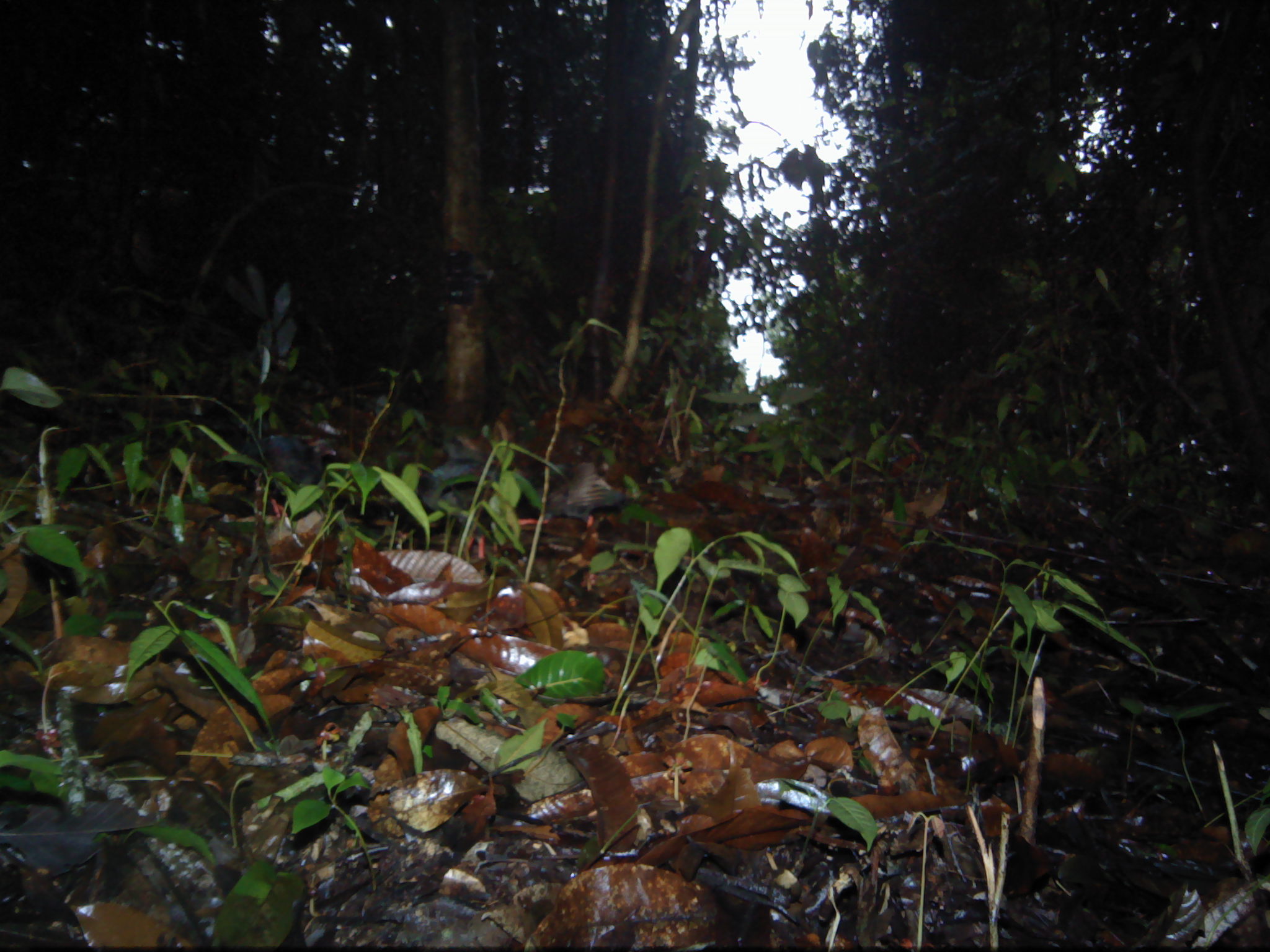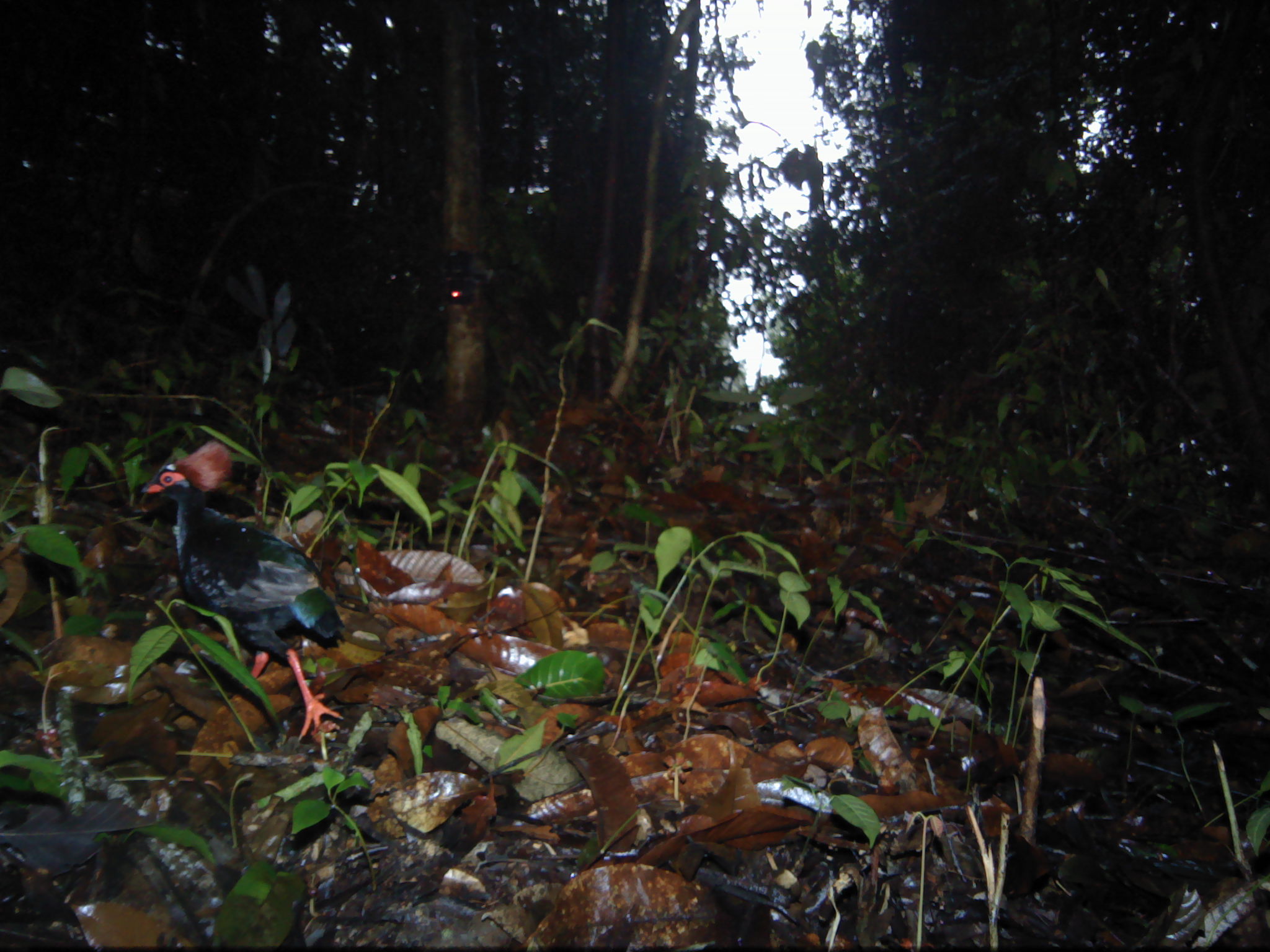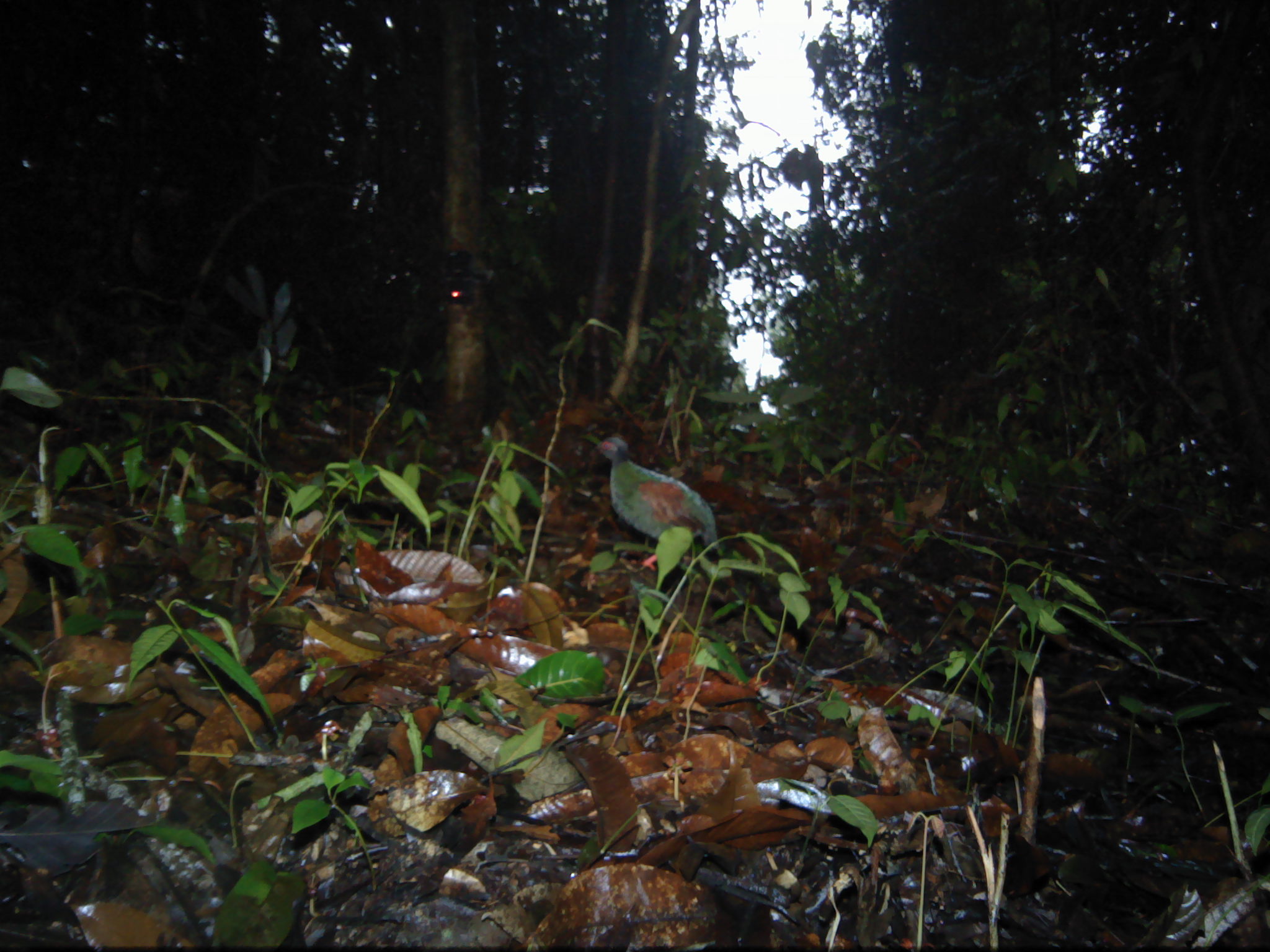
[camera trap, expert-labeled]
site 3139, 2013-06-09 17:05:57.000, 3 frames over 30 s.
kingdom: Animalia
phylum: Chordata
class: Aves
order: Galliformes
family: Phasianidae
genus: Rollulus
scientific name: Rollulus rouloul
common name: crested partridge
Rollulus rouloul (crested partridge), count 3.